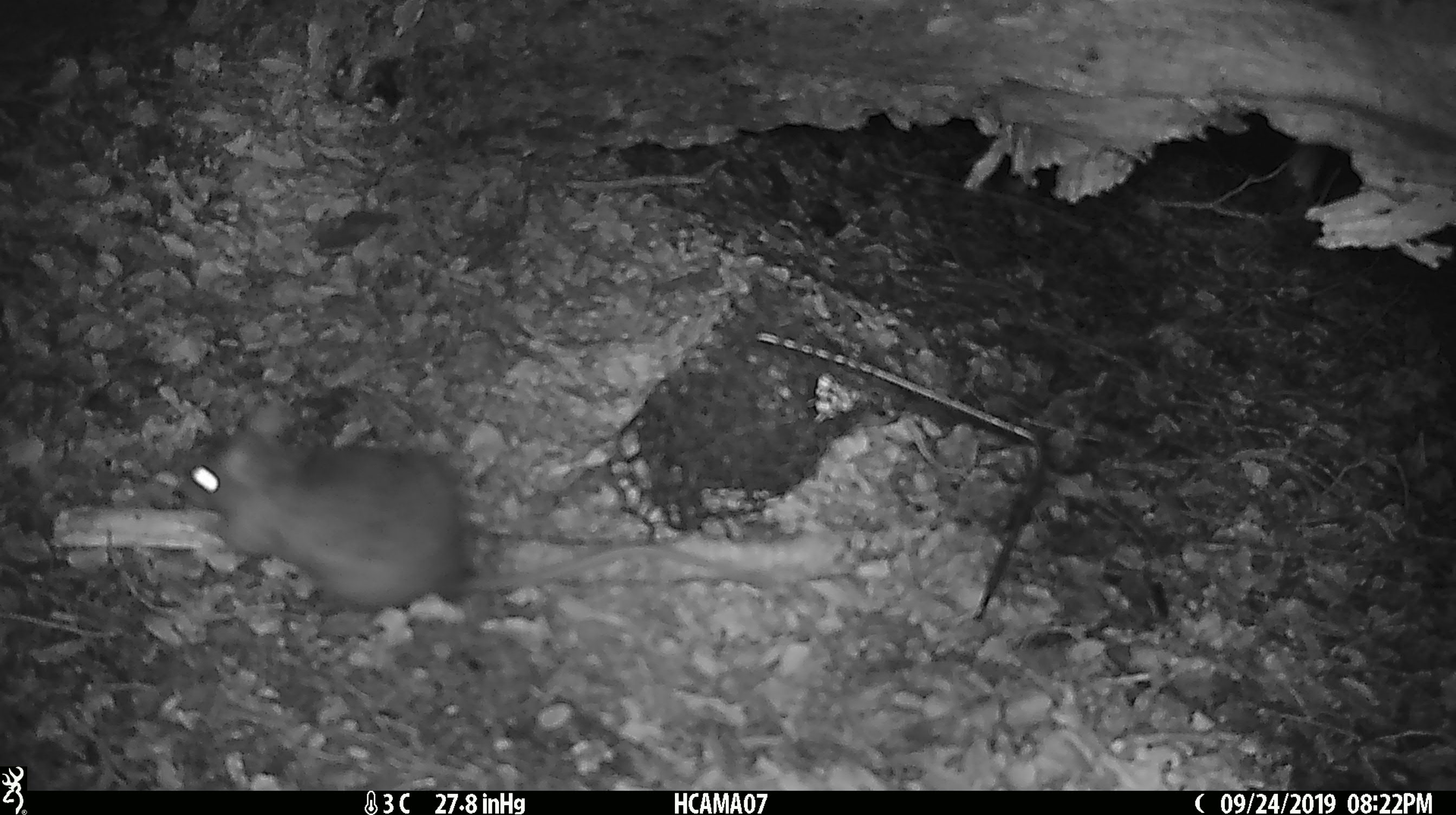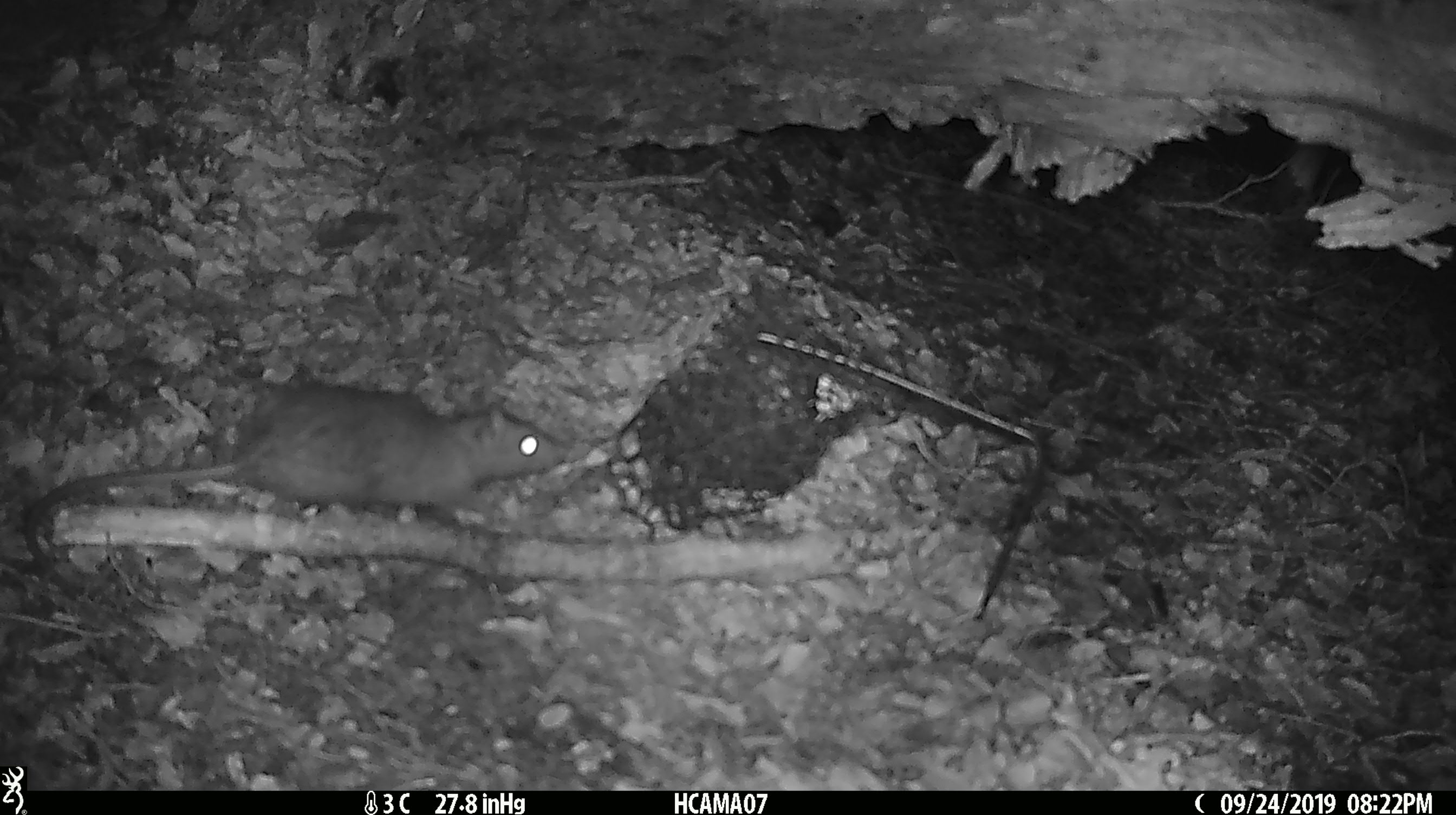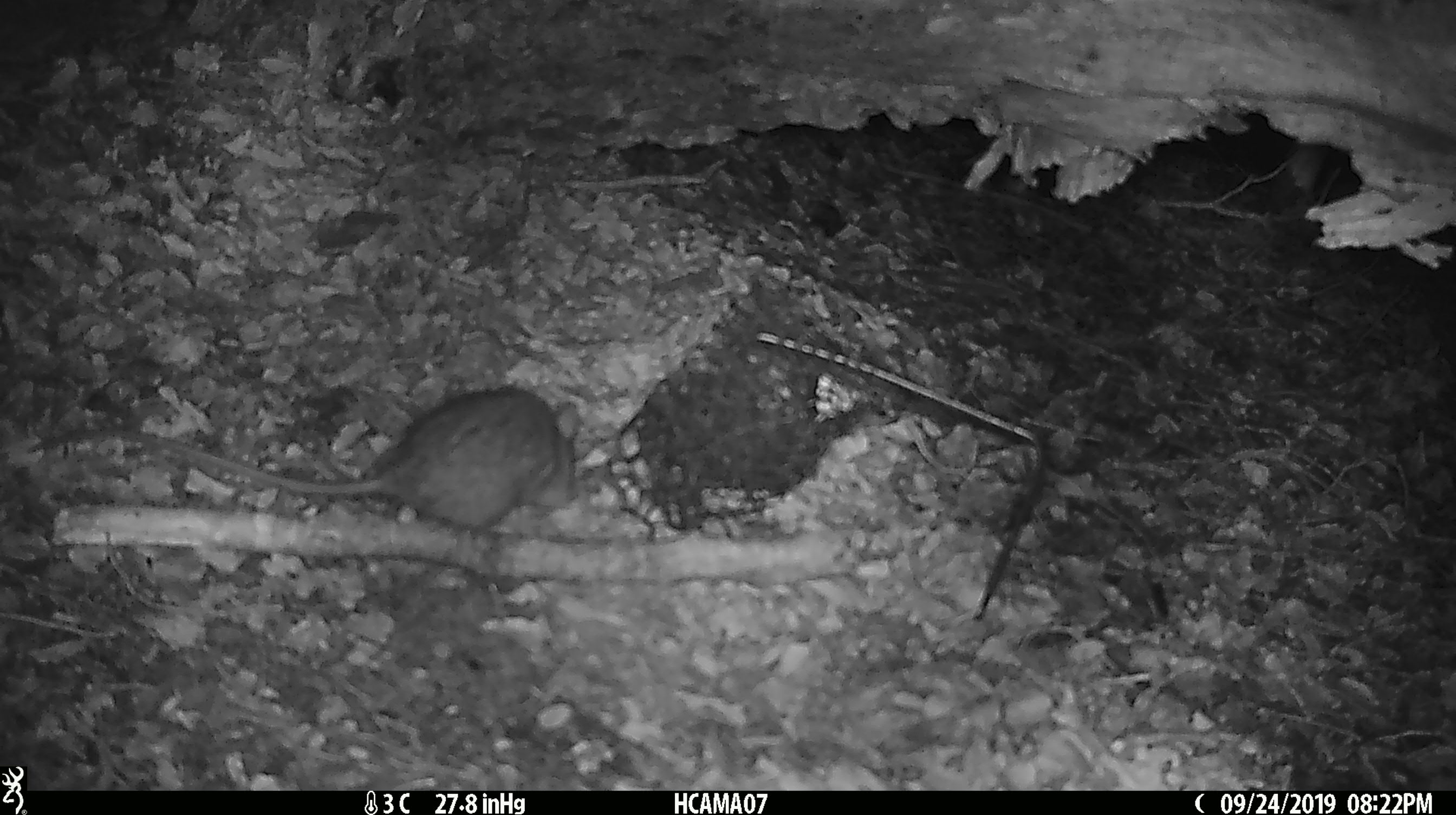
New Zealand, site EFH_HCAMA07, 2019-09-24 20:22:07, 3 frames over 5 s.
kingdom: Animalia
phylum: Chordata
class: Mammalia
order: Rodentia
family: Muridae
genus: Rattus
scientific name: Rattus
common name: rat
Rat (Rattus).